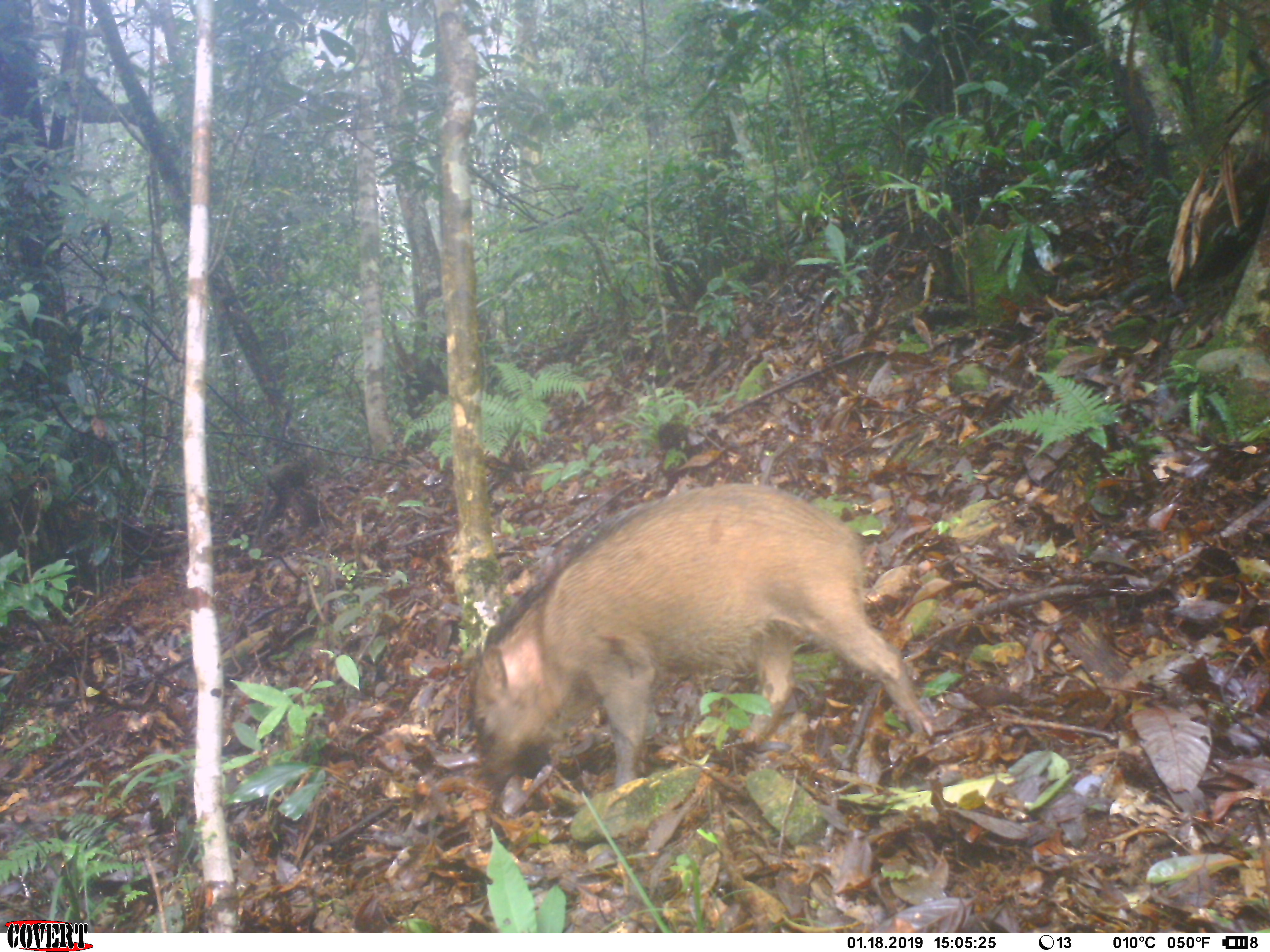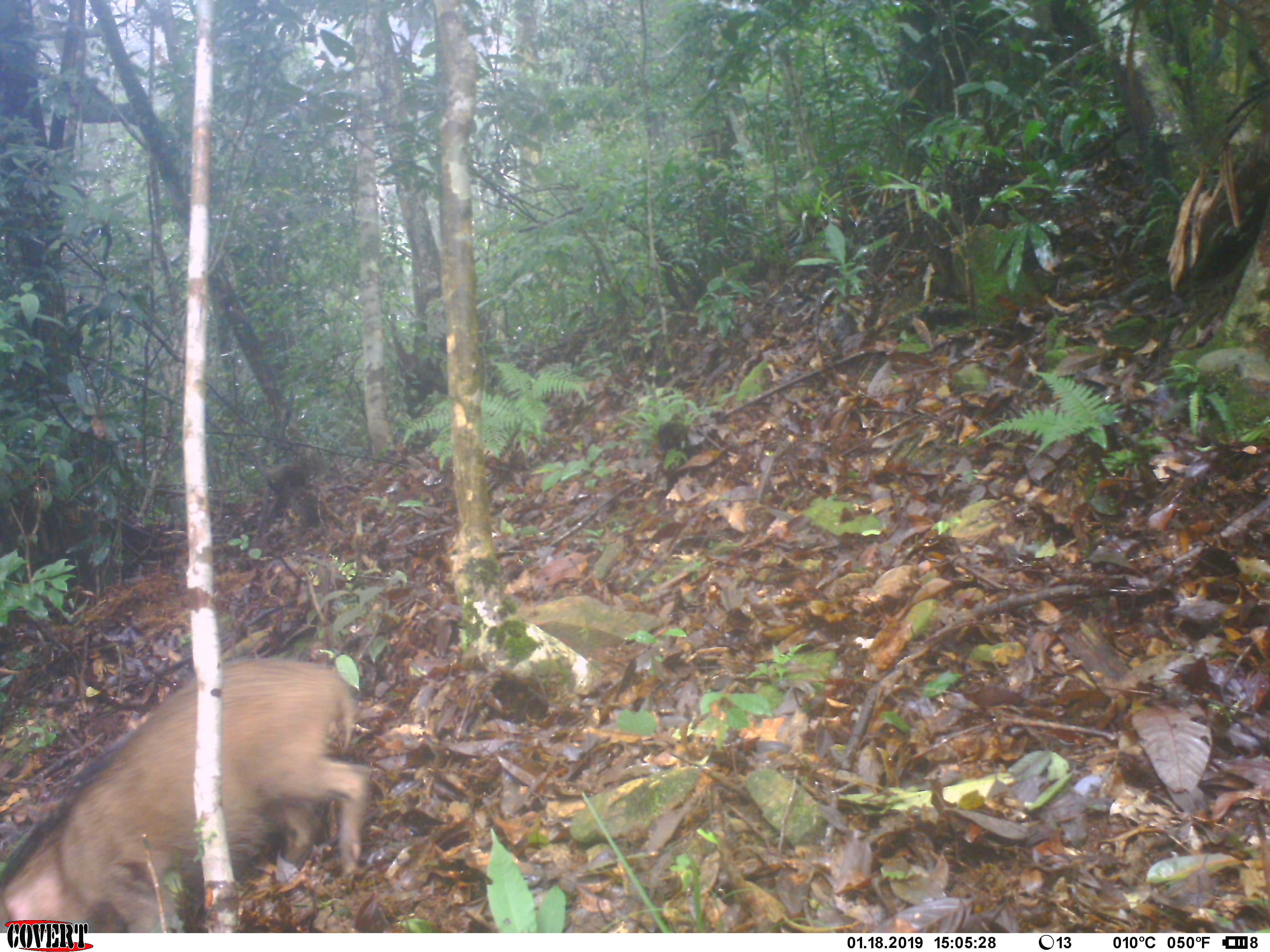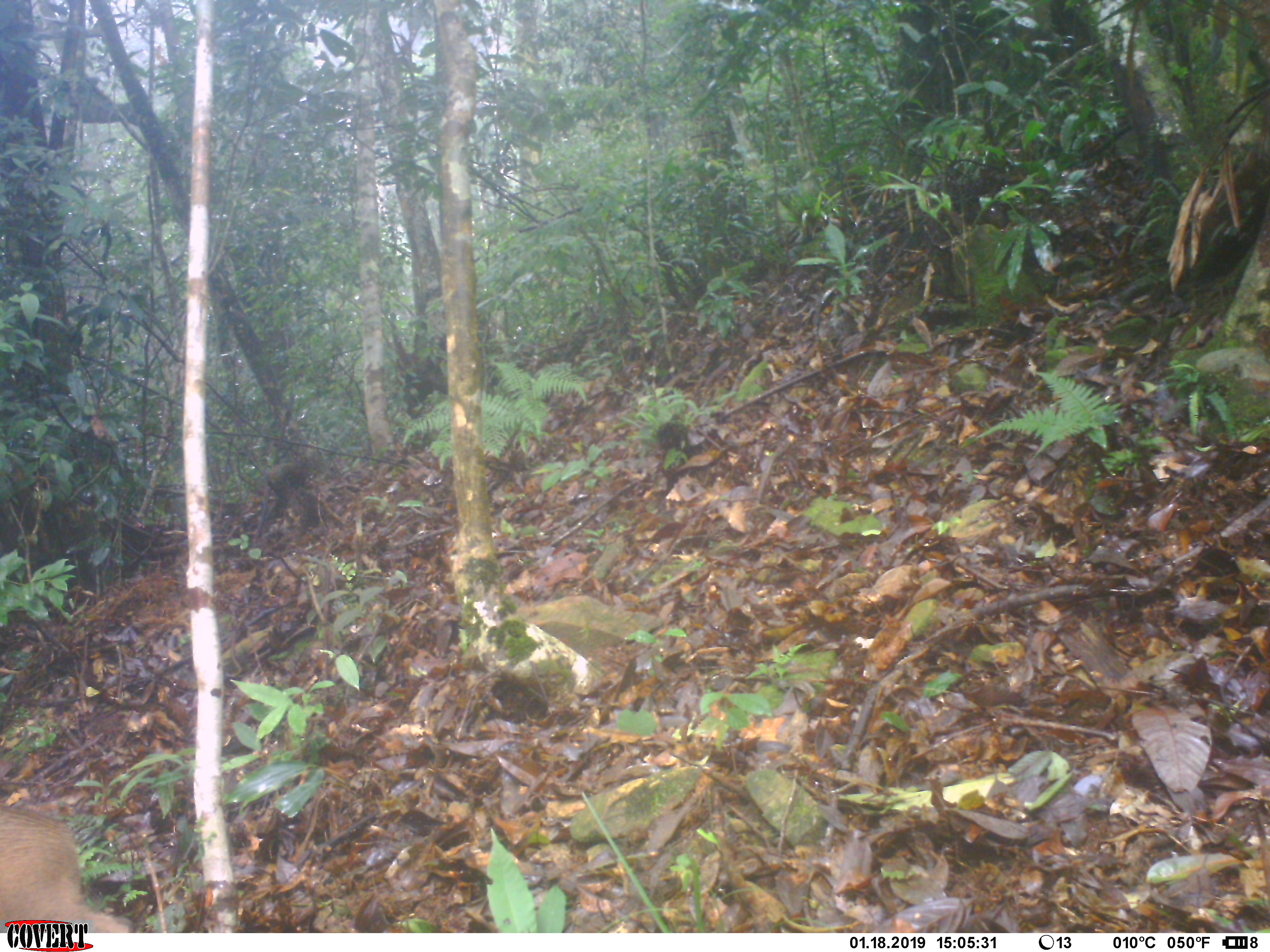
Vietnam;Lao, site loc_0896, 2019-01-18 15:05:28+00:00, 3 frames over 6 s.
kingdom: Animalia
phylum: Chordata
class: Mammalia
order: Artiodactyla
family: Suidae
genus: Sus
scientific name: Sus scrofa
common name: eurasian wild pig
Eurasian wild pig (Sus scrofa). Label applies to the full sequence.